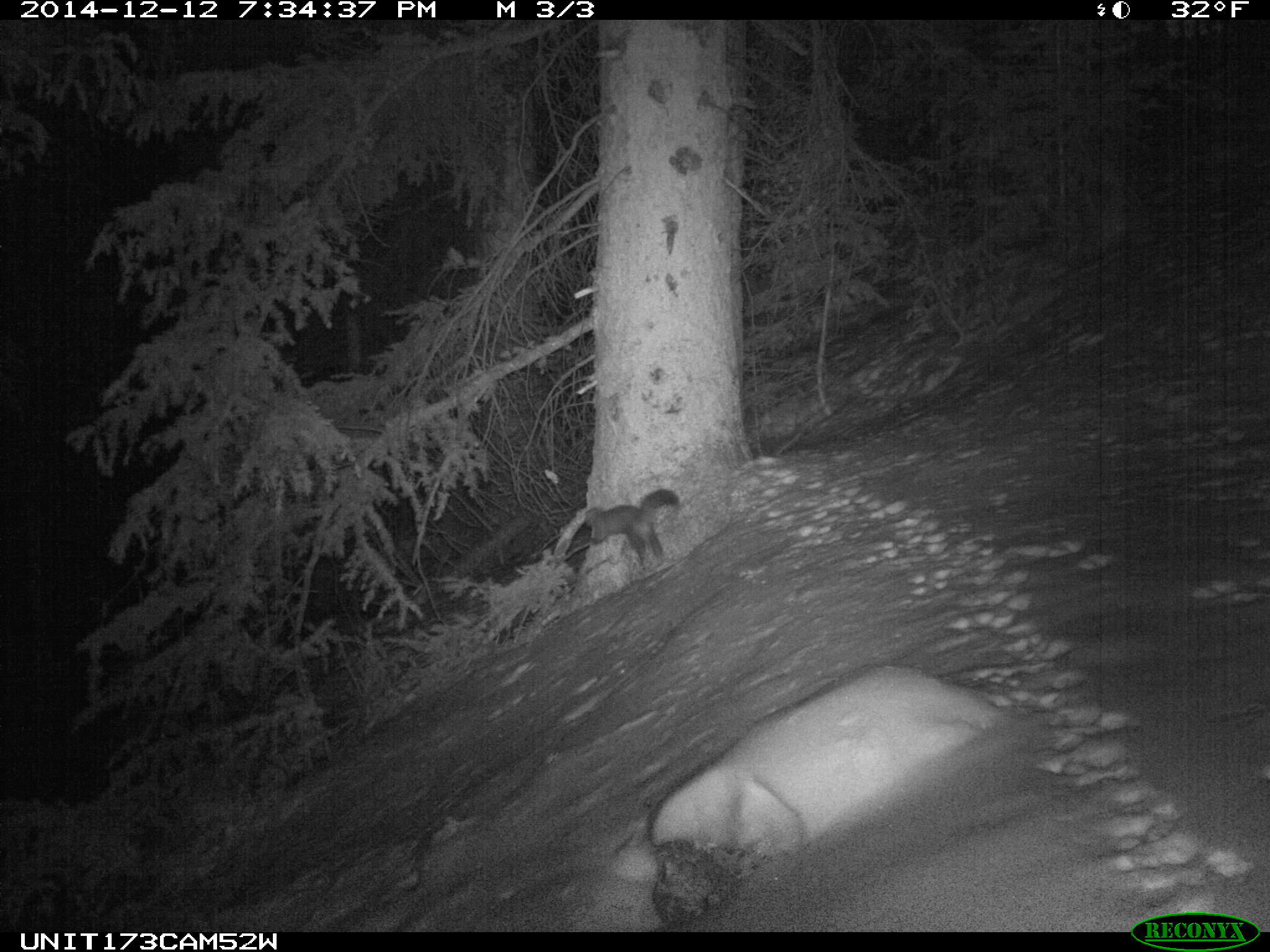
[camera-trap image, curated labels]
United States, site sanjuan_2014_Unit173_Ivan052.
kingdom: Animalia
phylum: Chordata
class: Mammalia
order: Carnivora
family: Mustelidae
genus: Martes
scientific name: Martes americana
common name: american marten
Martes americana (american marten).